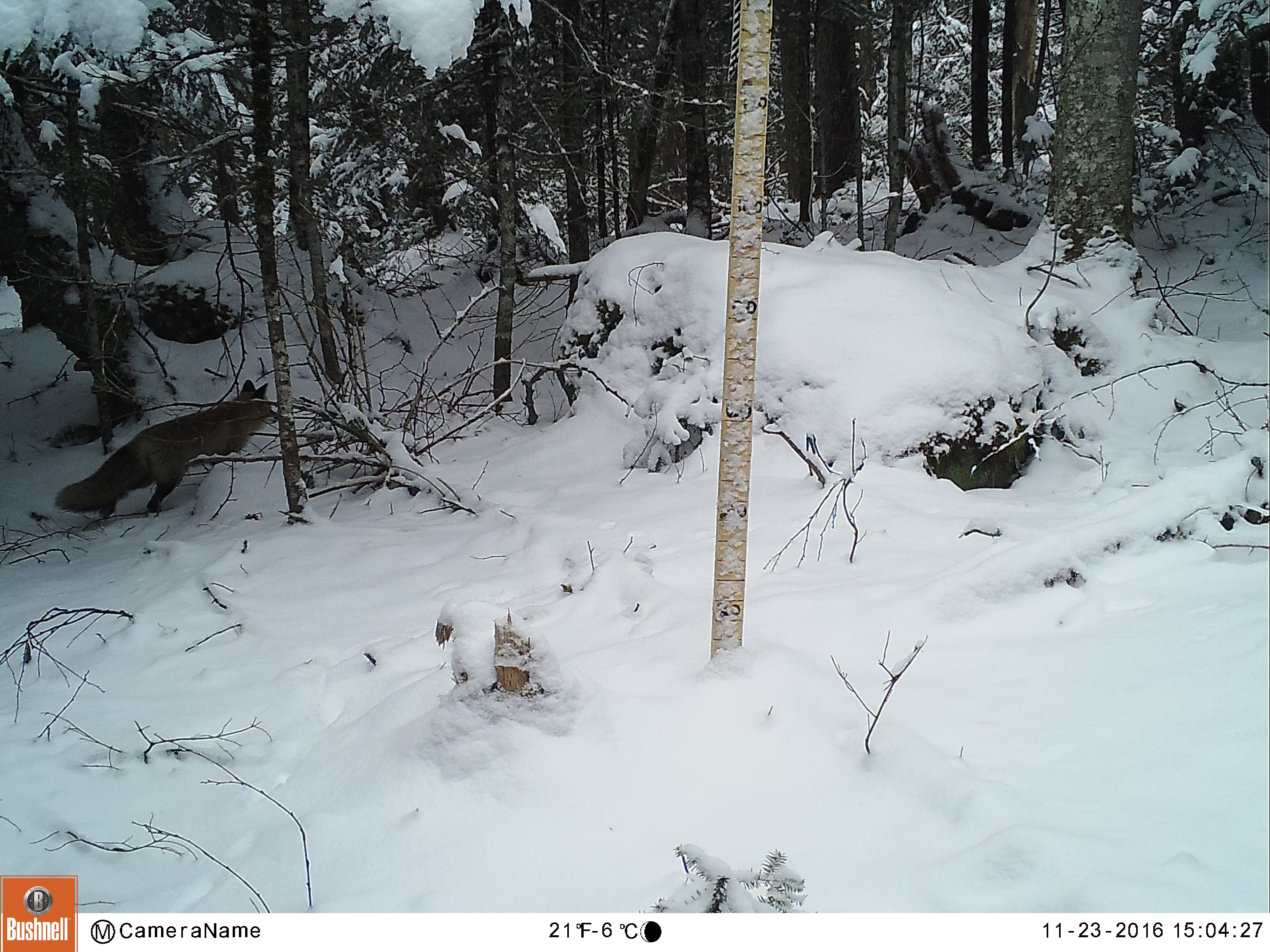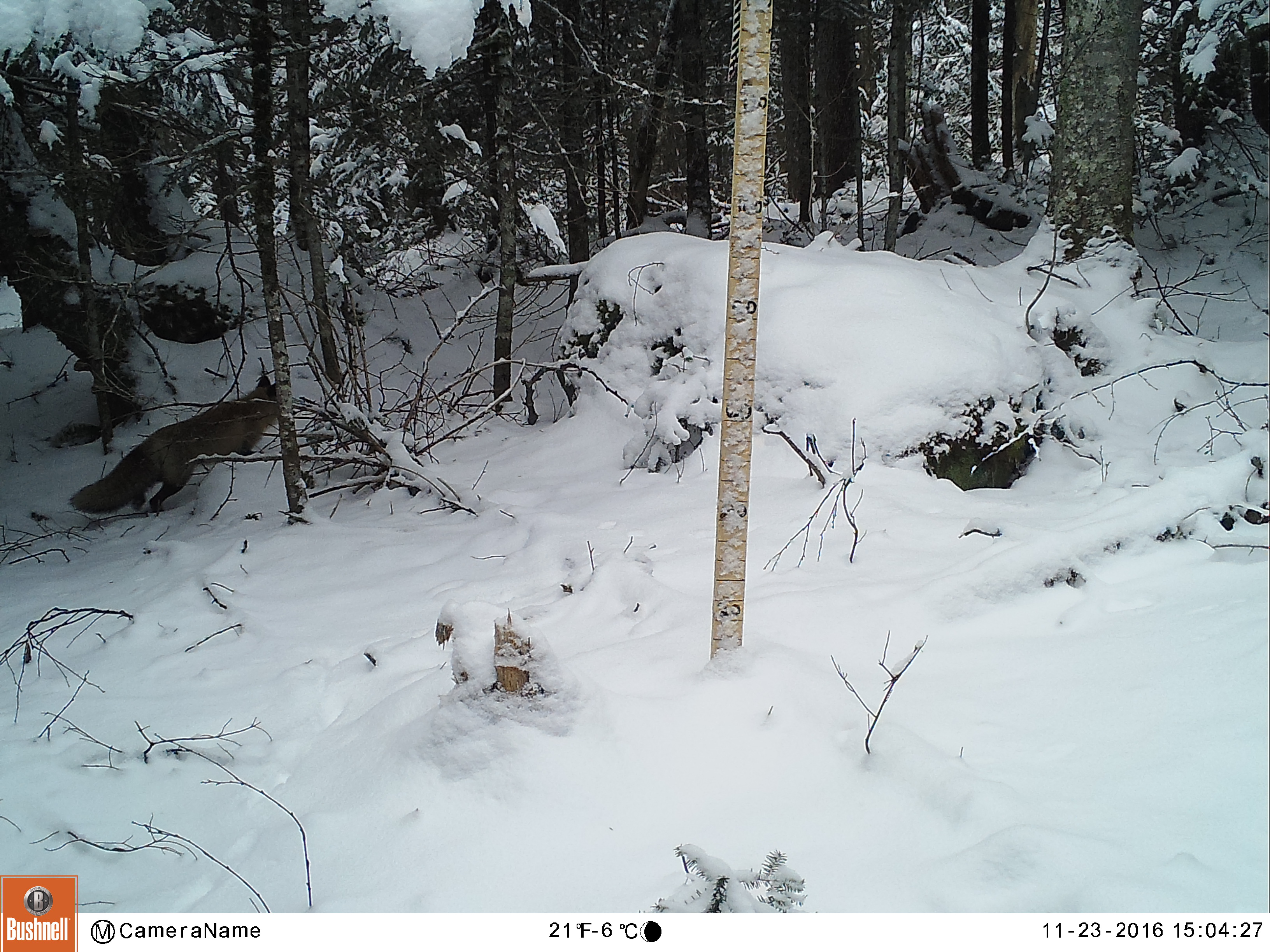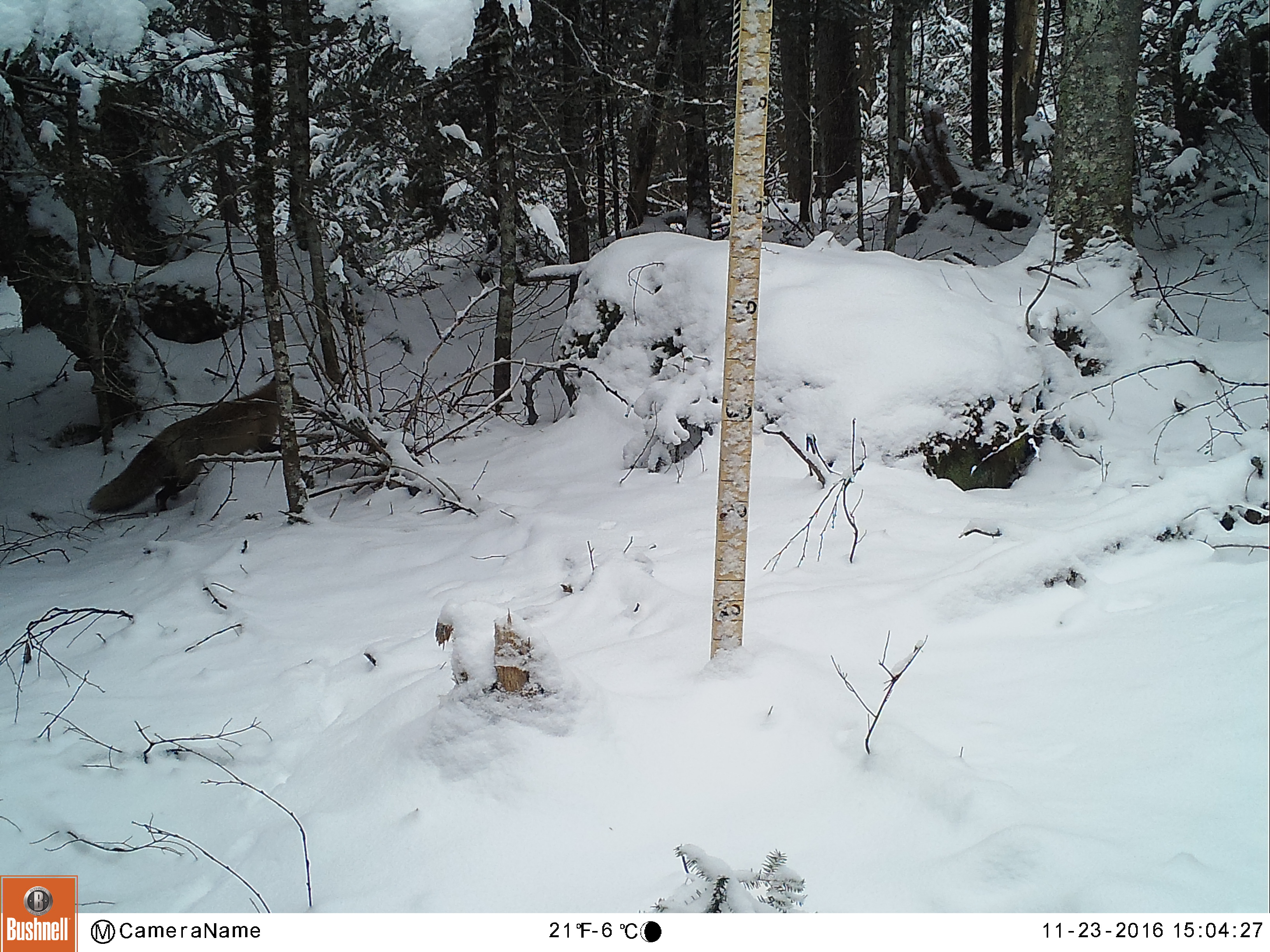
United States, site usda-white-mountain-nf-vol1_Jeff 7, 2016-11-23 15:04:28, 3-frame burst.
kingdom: Animalia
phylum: Chordata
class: Mammalia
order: Carnivora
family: Canidae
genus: Vulpes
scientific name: Vulpes vulpes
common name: red fox